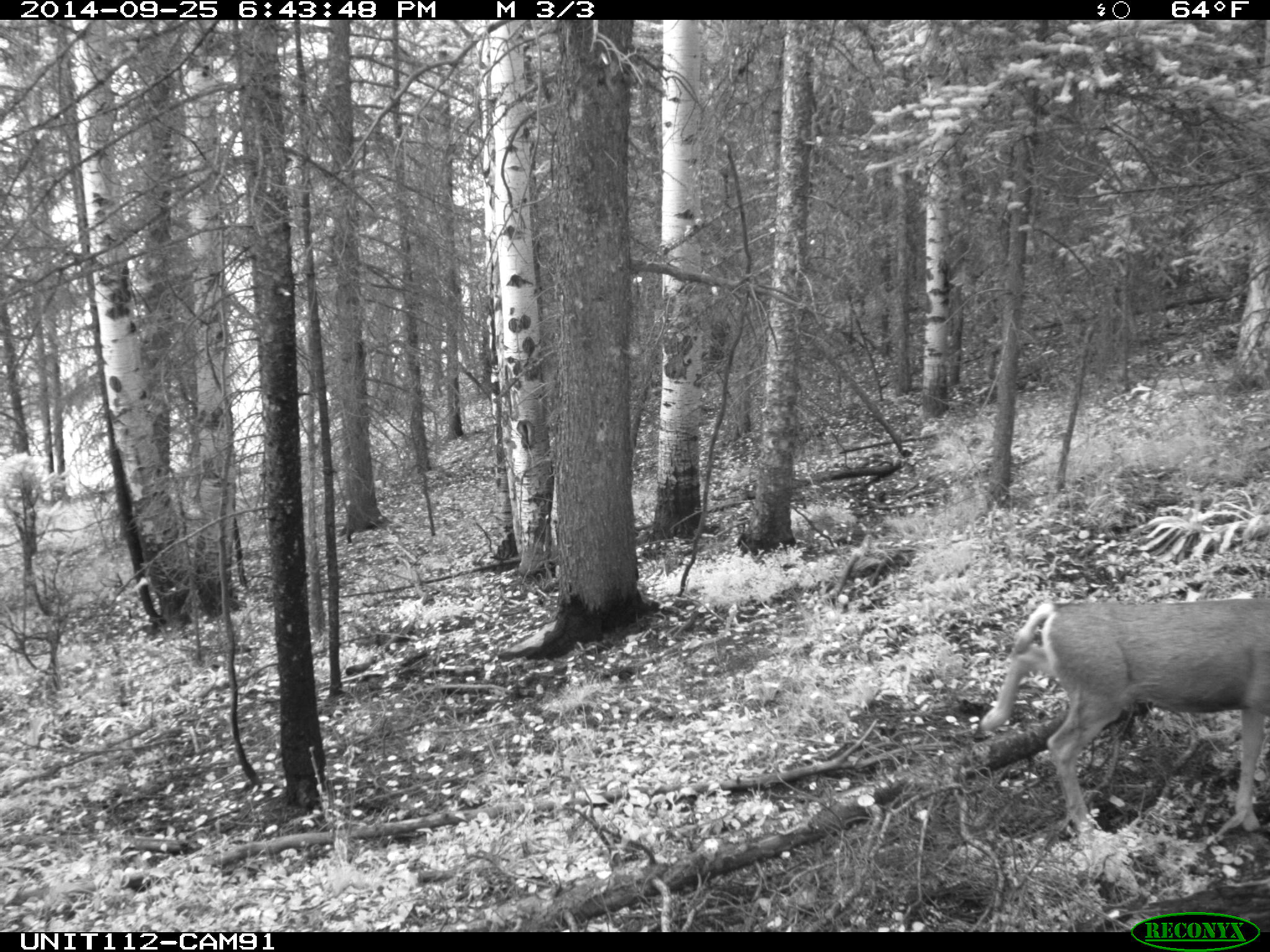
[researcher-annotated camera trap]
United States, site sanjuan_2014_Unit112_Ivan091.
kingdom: Animalia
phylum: Chordata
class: Mammalia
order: Artiodactyla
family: Cervidae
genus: Odocoileus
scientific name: Odocoileus hemionus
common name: mule deer